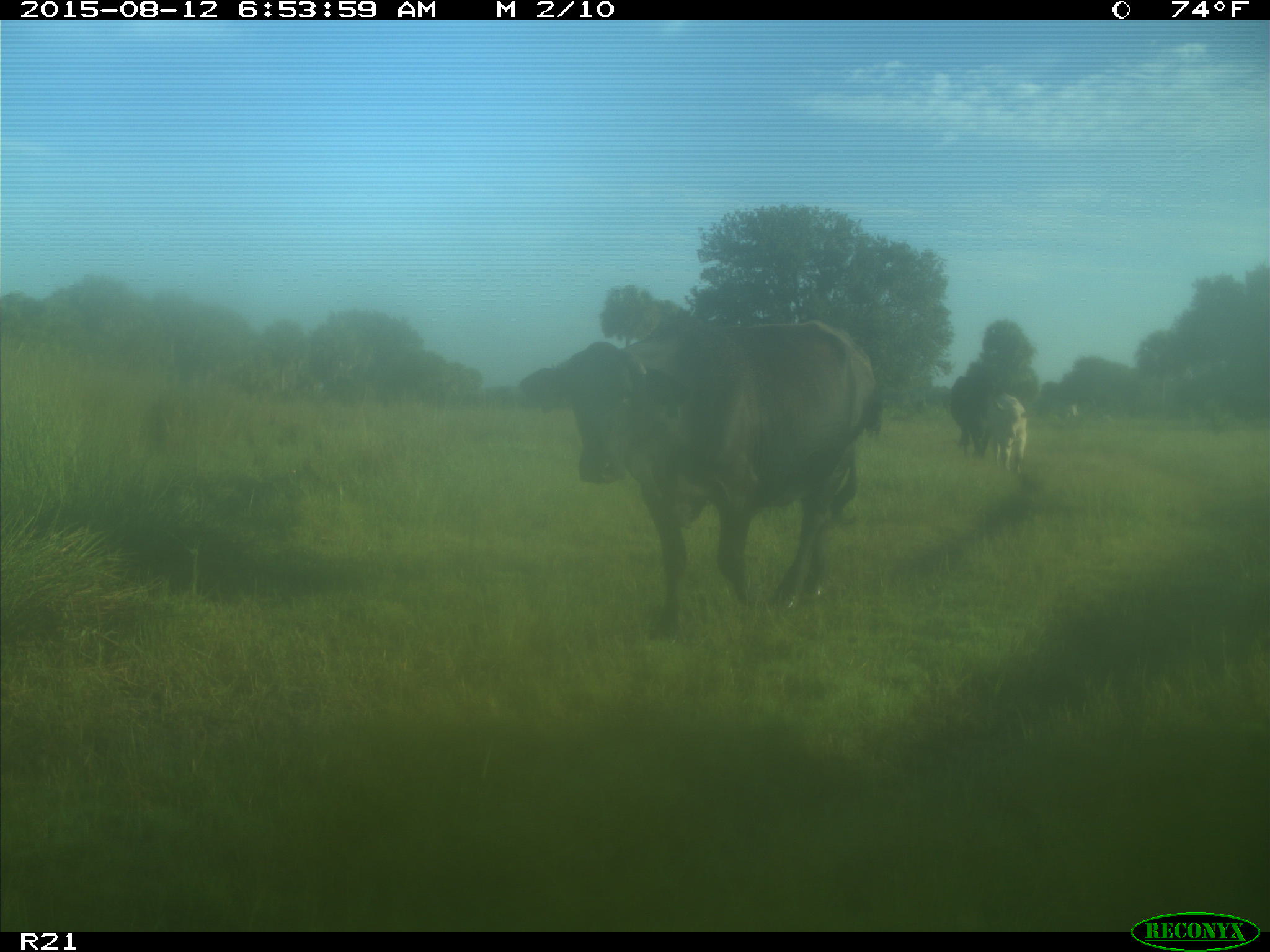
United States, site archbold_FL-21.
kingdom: Animalia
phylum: Chordata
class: Mammalia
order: Artiodactyla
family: Bovidae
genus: Bos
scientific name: Bos taurus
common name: domestic cow